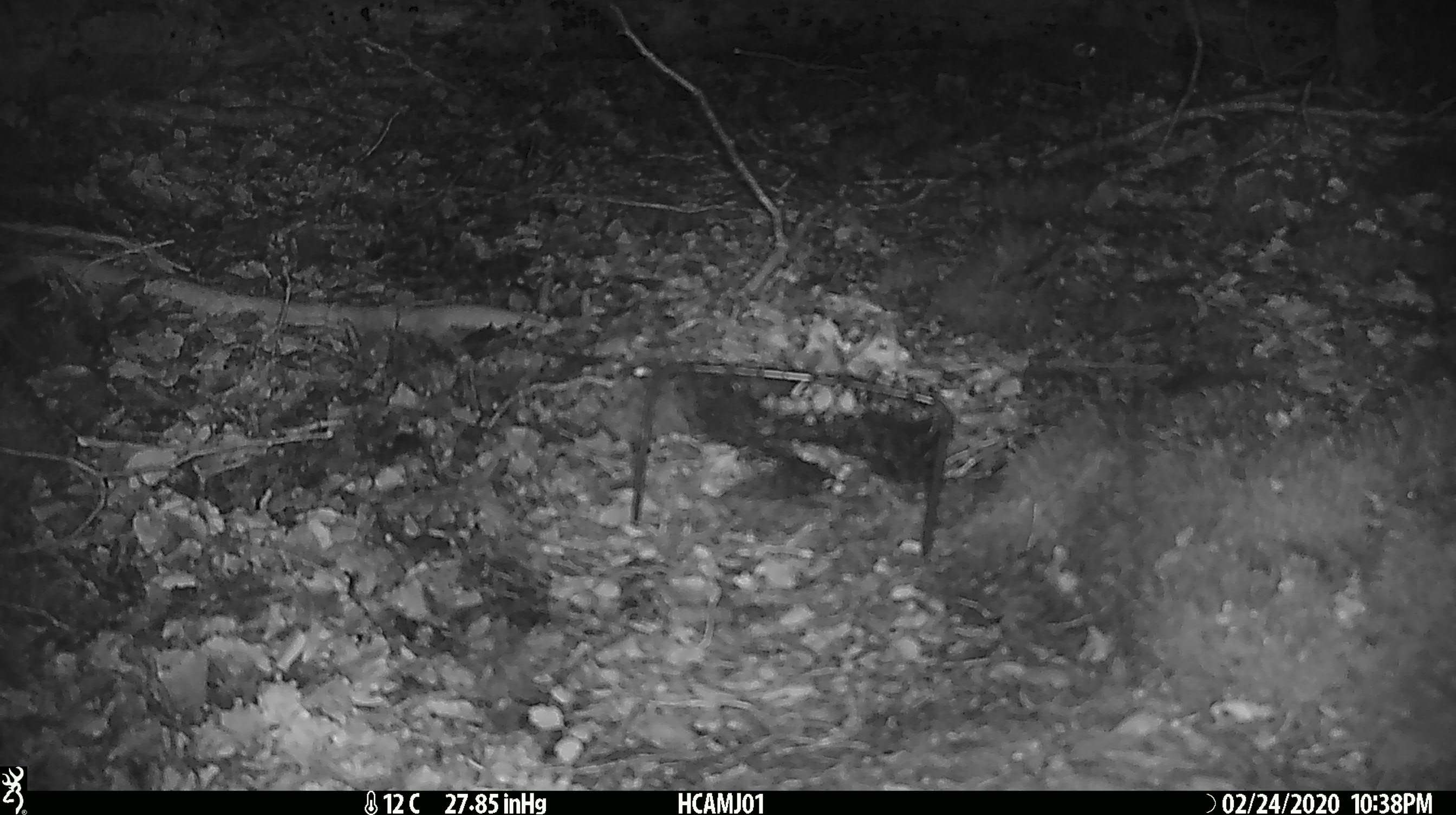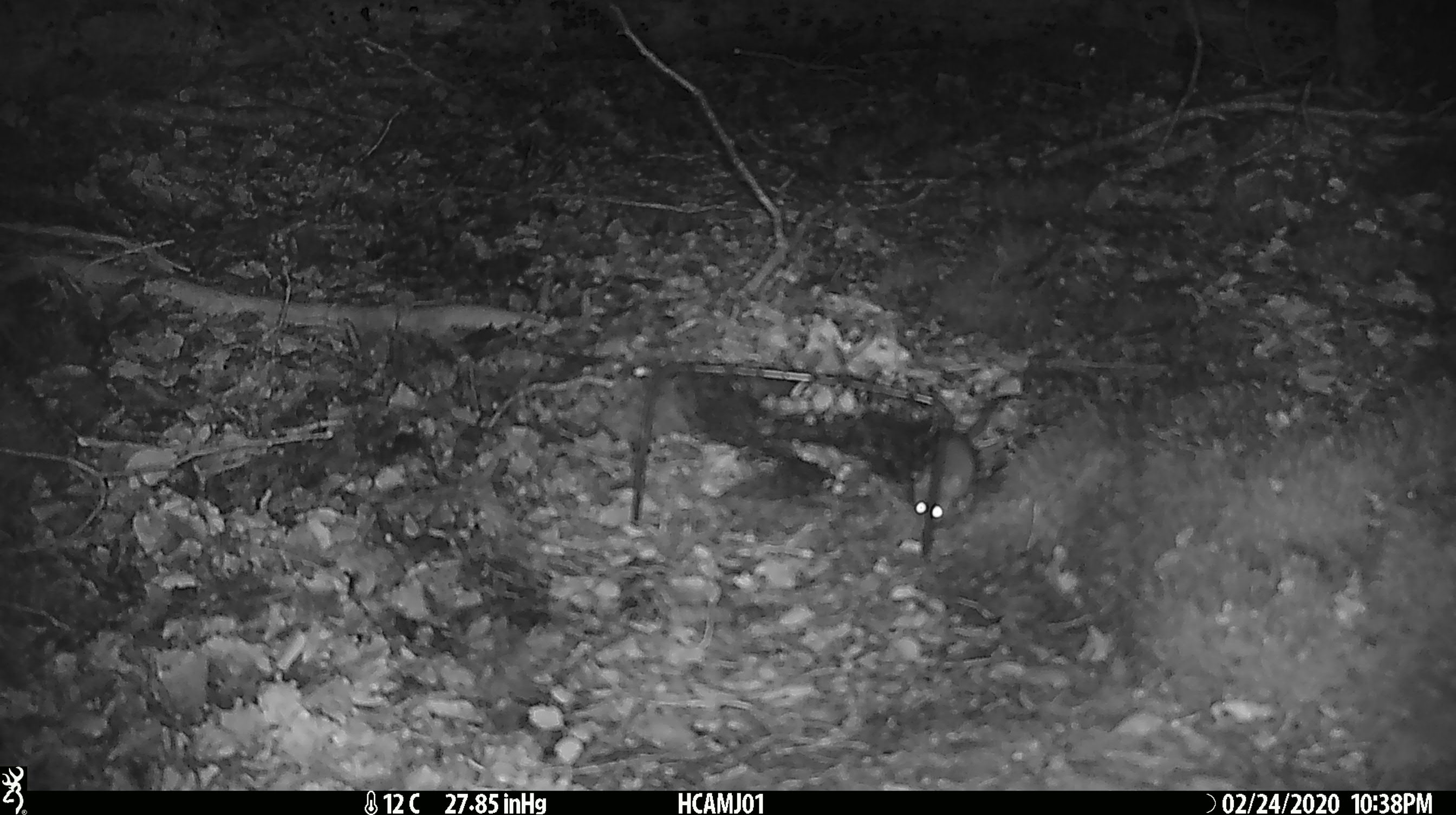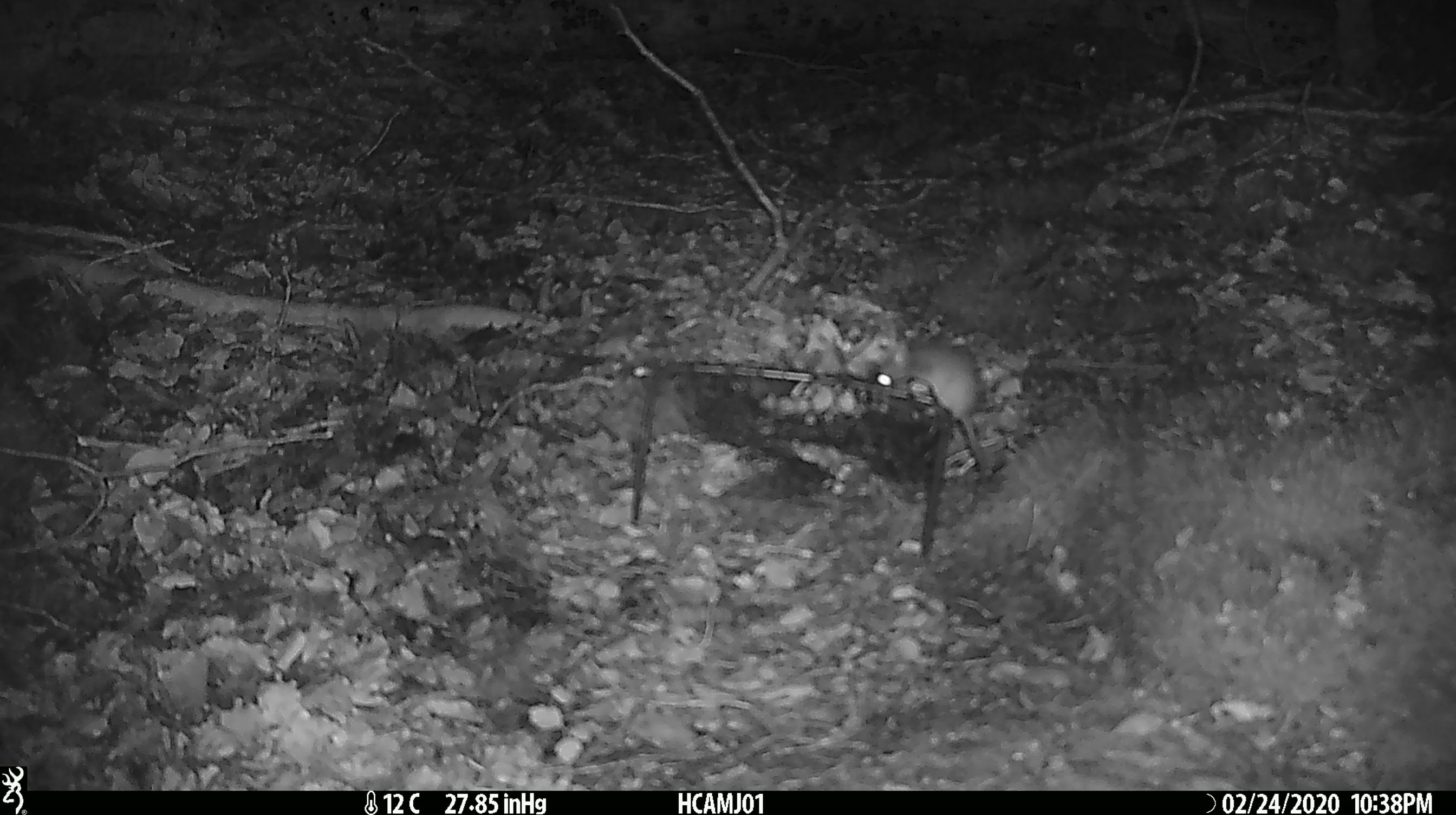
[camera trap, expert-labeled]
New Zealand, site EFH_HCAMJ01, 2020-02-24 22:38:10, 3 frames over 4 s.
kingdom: Animalia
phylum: Chordata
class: Mammalia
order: Rodentia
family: Muridae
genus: Mus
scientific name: Mus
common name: mouse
Mouse (Mus).